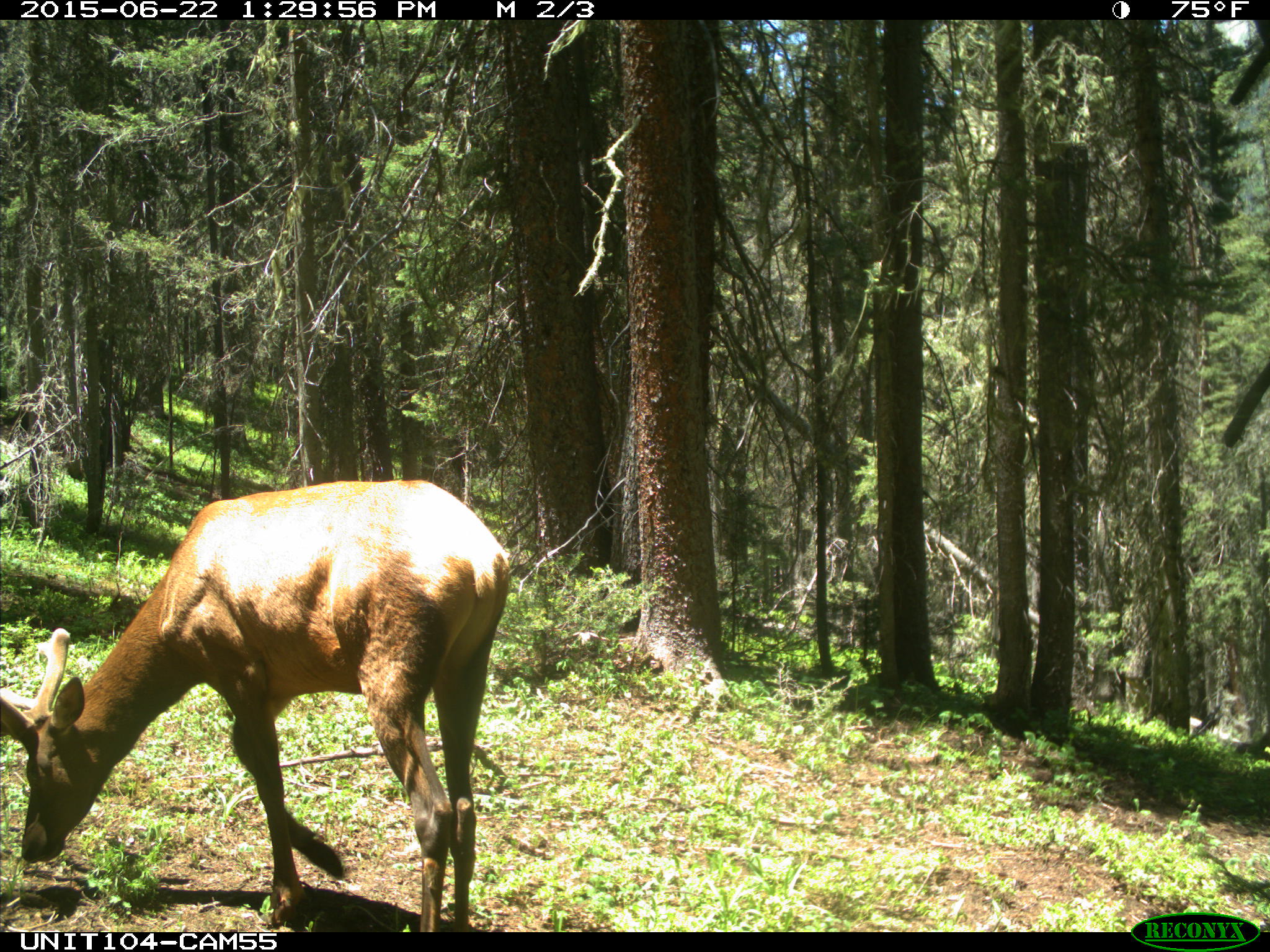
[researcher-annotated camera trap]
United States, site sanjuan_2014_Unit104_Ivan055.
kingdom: Animalia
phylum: Chordata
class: Mammalia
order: Artiodactyla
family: Cervidae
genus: Cervus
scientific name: Cervus elaphus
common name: red deer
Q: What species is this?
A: Cervus elaphus (red deer).